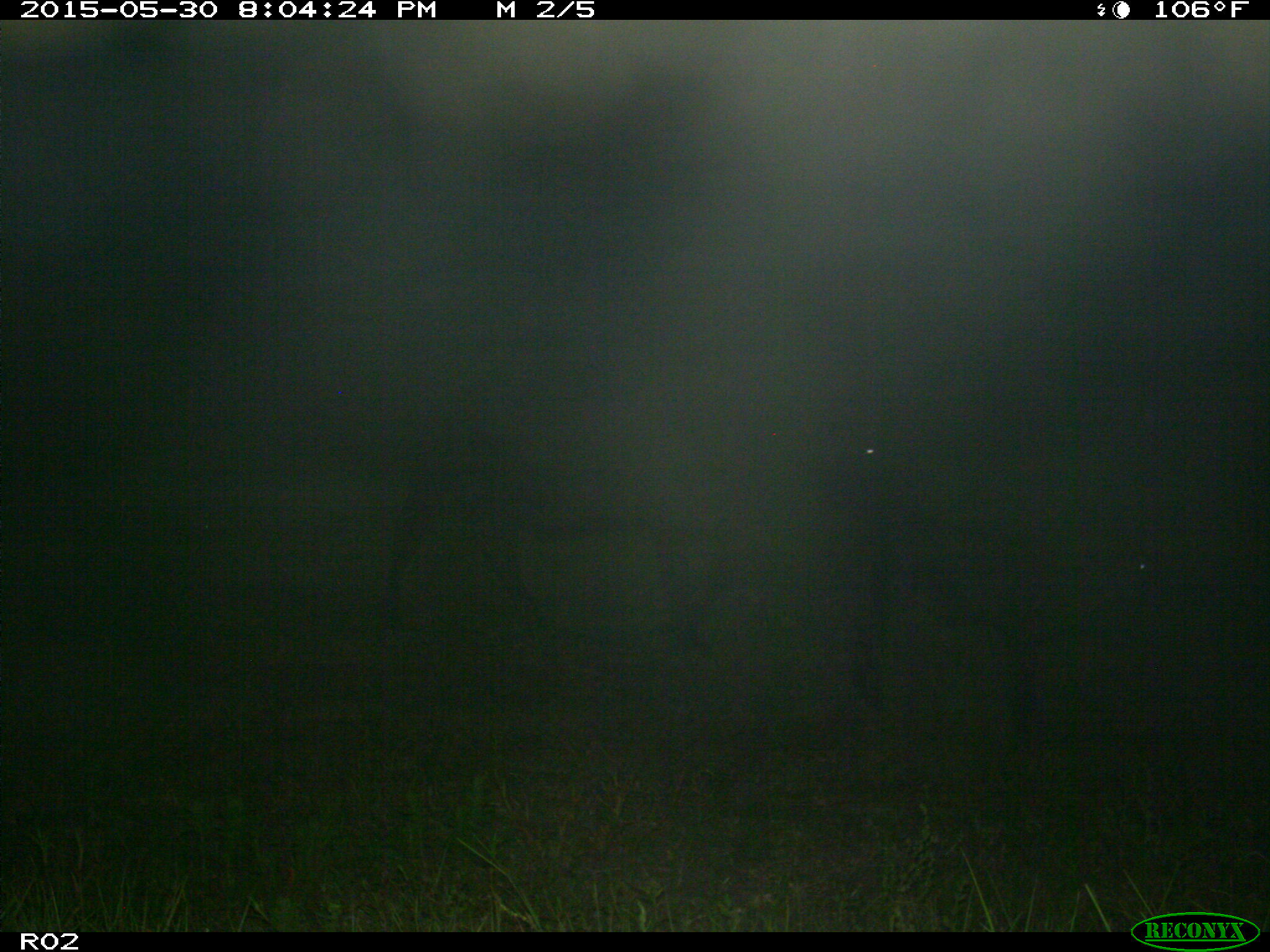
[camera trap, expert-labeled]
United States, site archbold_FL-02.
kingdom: Animalia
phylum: Chordata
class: Mammalia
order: Artiodactyla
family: Bovidae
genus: Bos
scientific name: Bos taurus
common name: domestic cow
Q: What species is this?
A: Bos taurus (domestic cow).